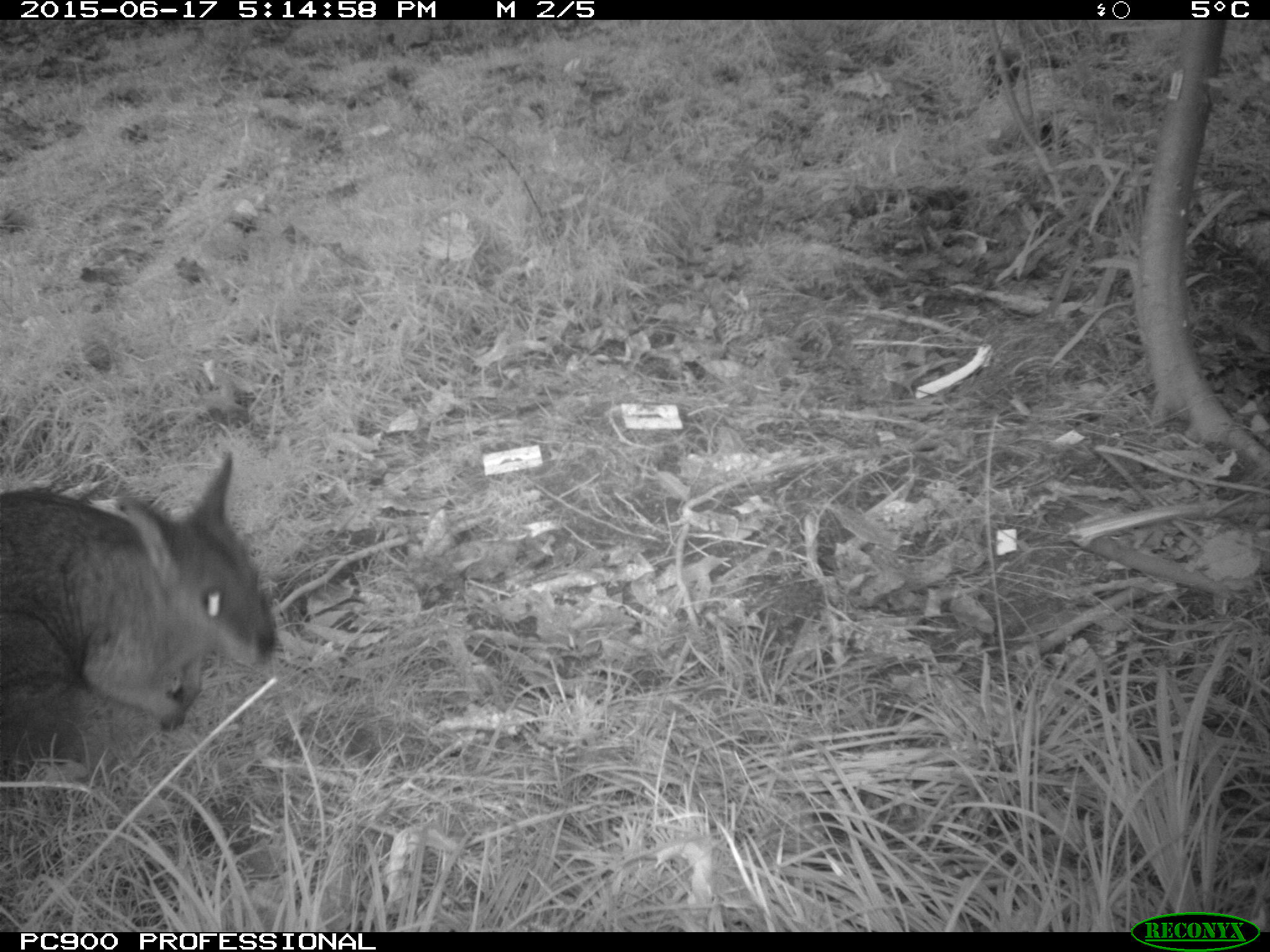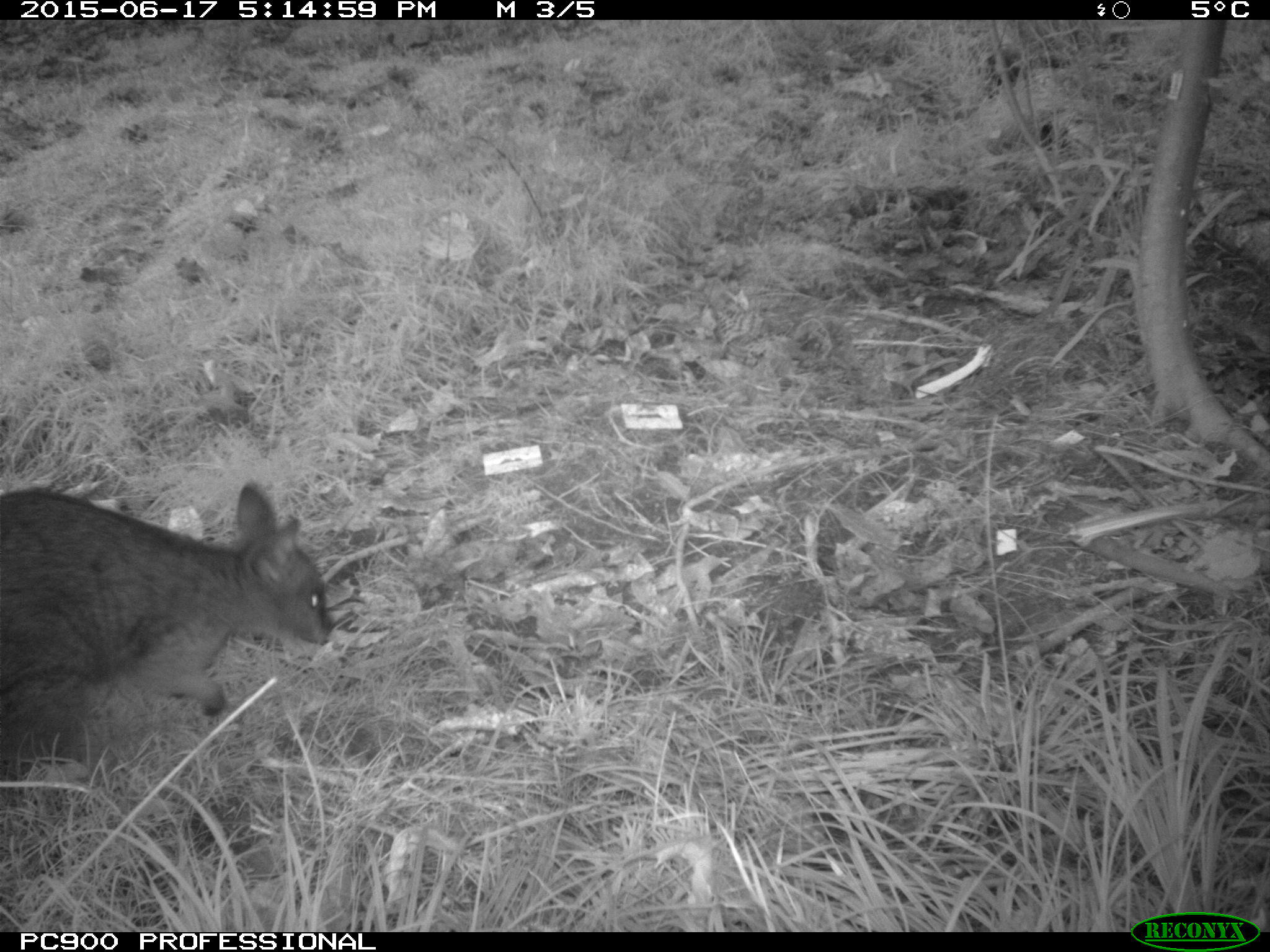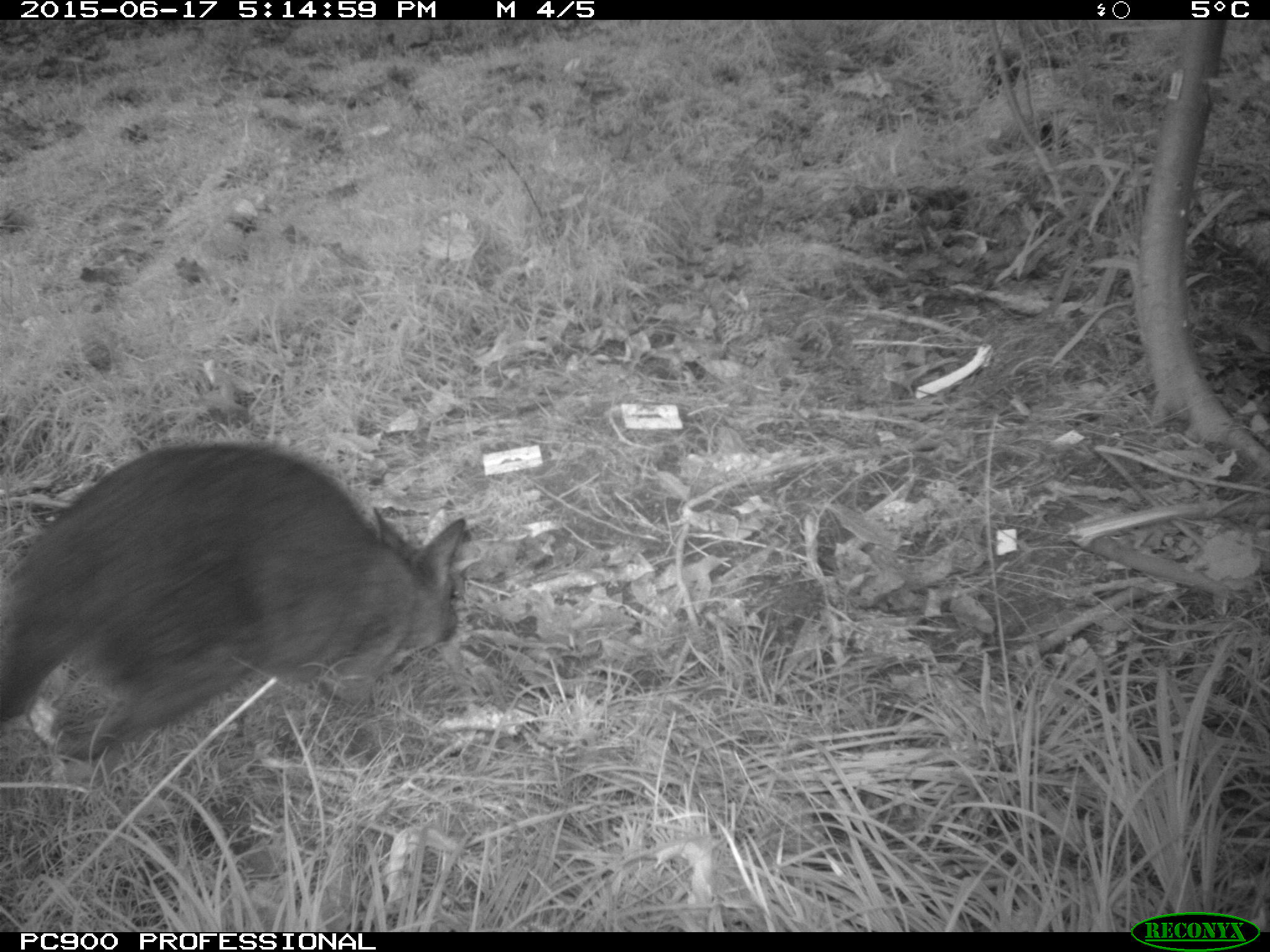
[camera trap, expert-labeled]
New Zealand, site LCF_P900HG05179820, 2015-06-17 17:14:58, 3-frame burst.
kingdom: Animalia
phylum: Chordata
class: Mammalia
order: Diprotodontia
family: Macropodidae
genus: Notamacropus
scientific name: Notamacropus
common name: wallaby